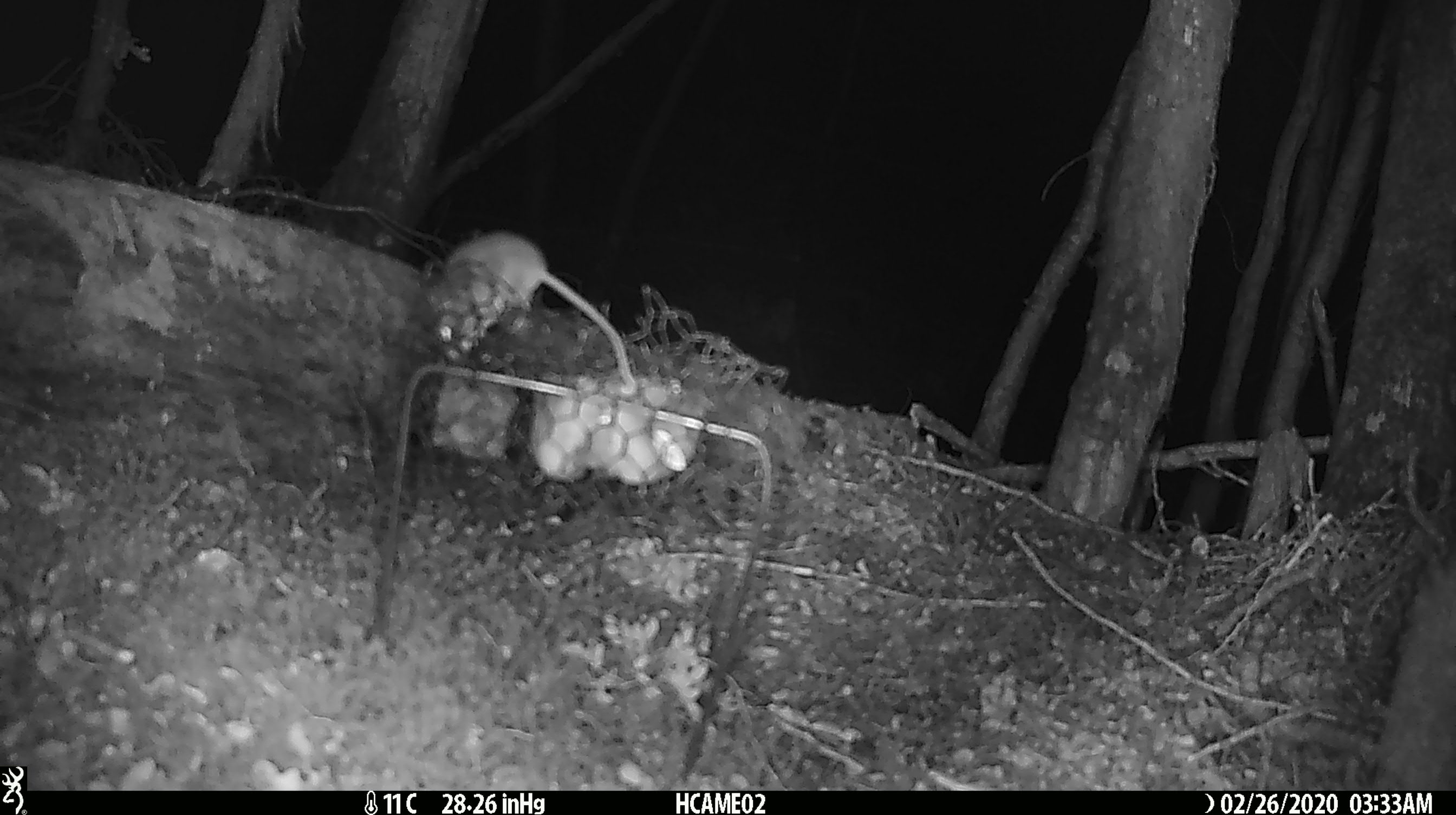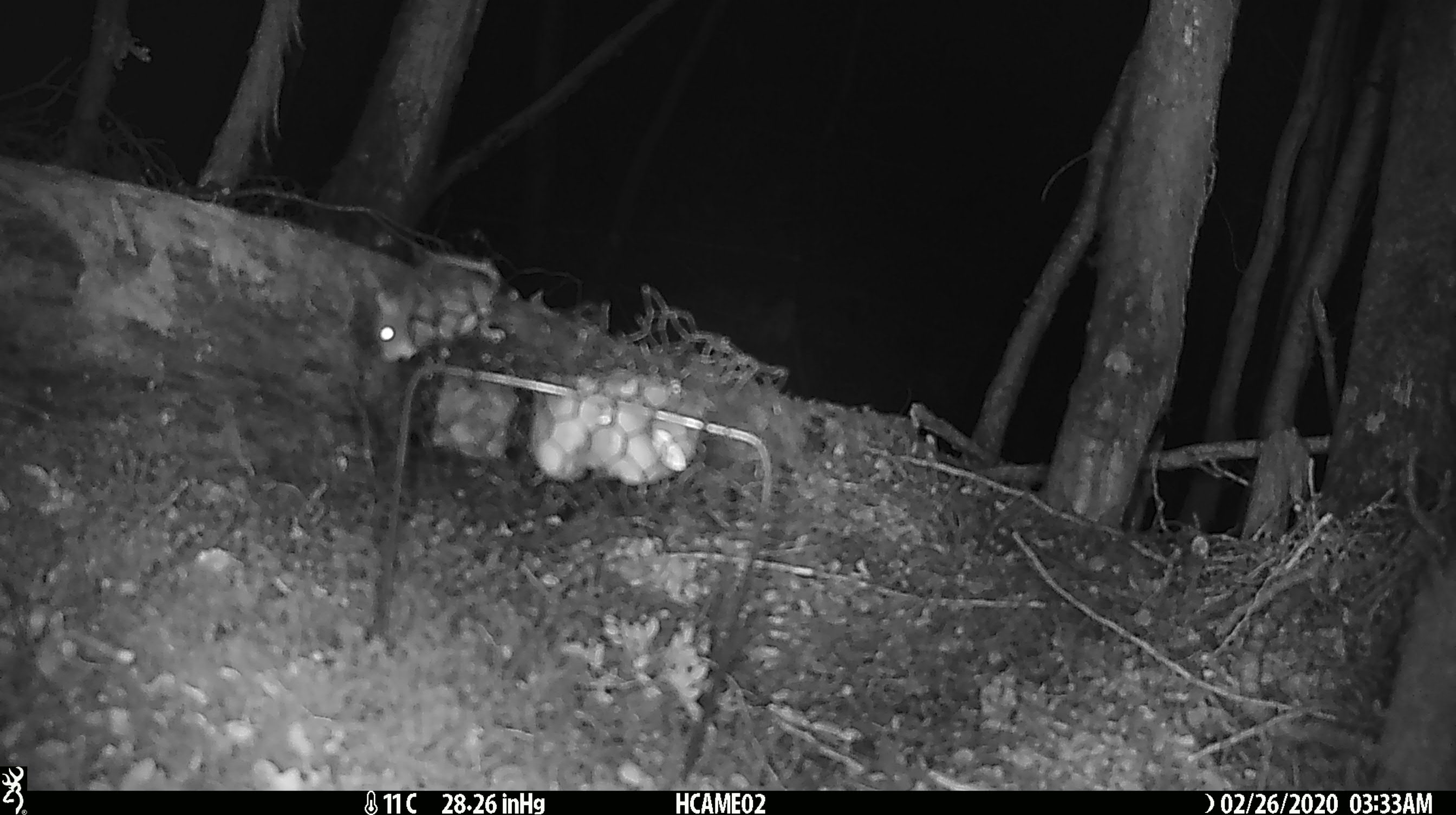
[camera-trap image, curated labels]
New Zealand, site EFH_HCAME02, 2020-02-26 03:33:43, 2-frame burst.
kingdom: Animalia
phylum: Chordata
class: Mammalia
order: Rodentia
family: Muridae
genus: Mus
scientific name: Mus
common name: mouse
Mouse (Mus).